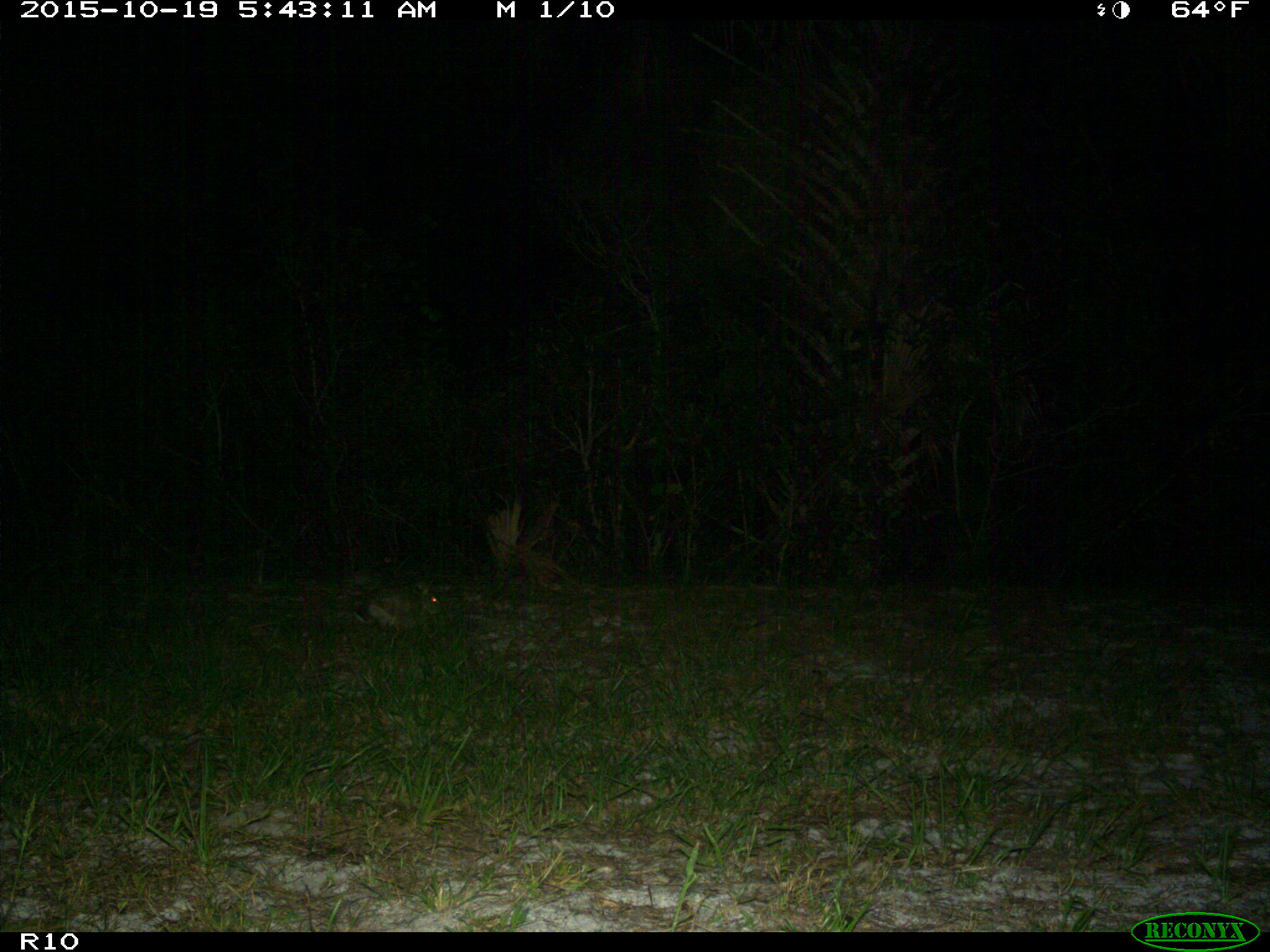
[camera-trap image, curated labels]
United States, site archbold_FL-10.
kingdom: Animalia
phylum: Chordata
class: Mammalia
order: Lagomorpha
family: Leporidae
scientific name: Leporidae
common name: rabbits and hares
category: unidentified rabbit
Unidentified rabbit (rabbits and hares) (Leporidae).